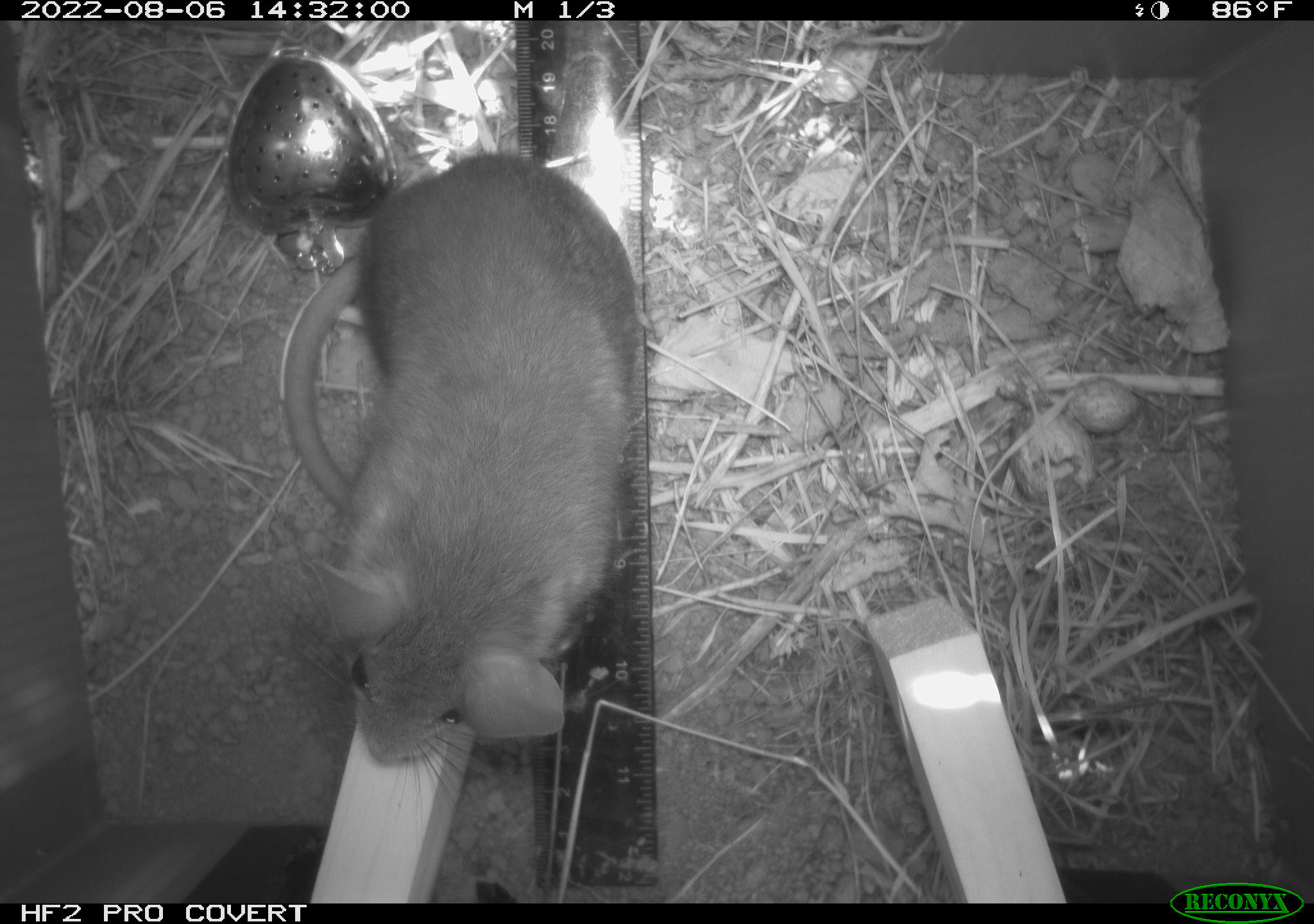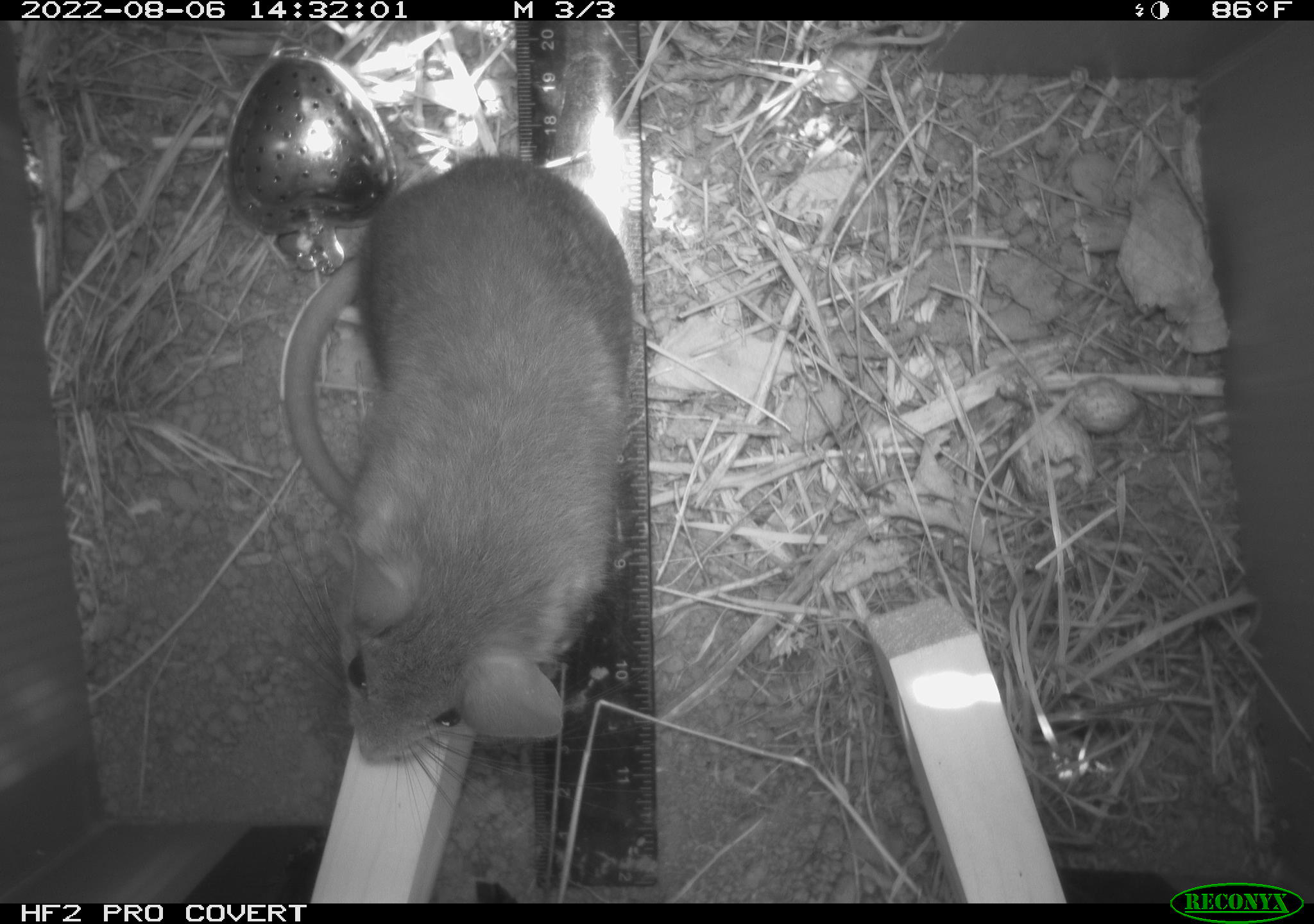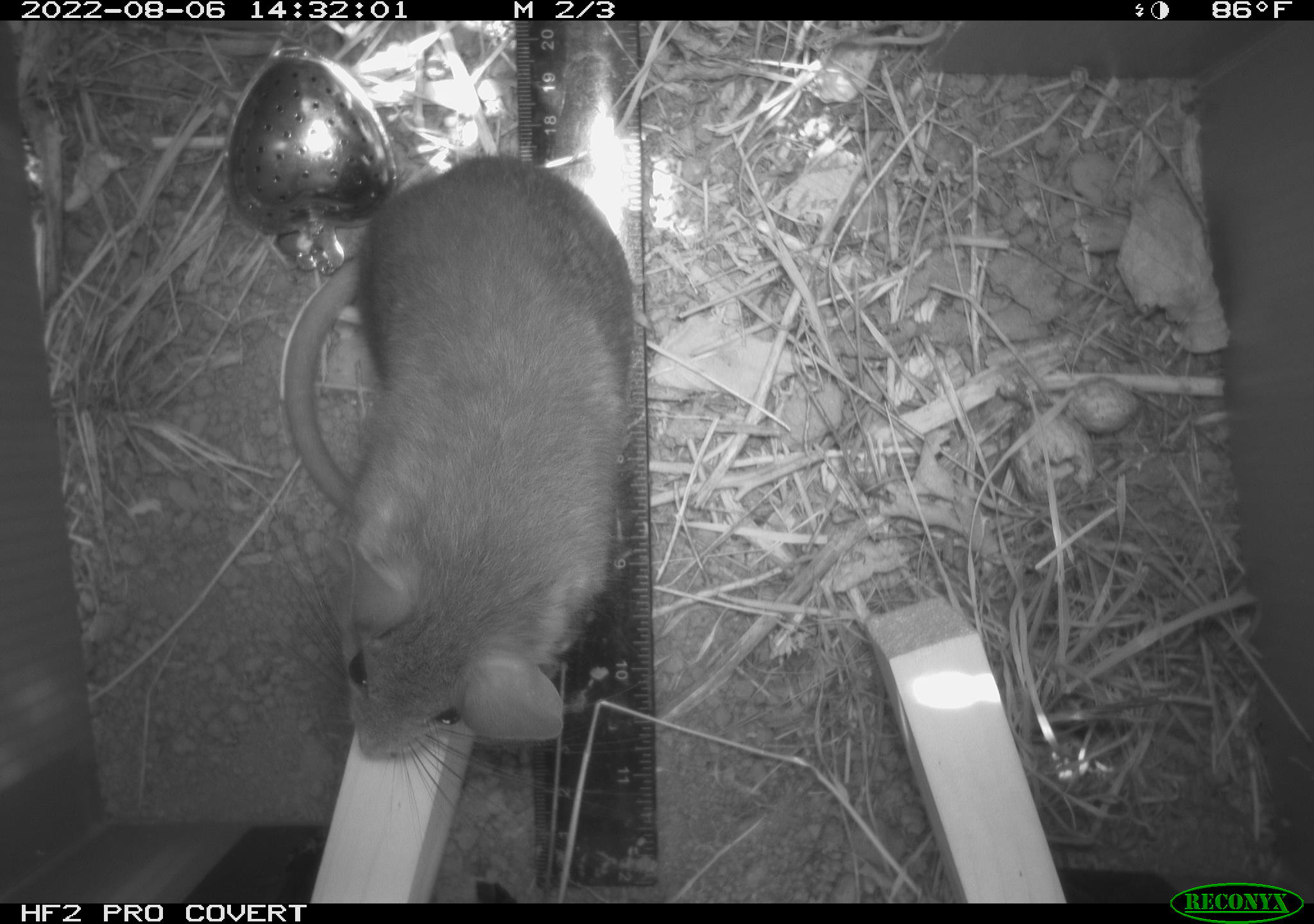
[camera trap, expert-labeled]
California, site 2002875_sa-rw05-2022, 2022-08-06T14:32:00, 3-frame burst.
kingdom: Animalia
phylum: Chordata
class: Mammalia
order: Rodentia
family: Cricetidae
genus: Neotoma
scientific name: Neotoma fuscipes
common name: dusky-footed woodrat